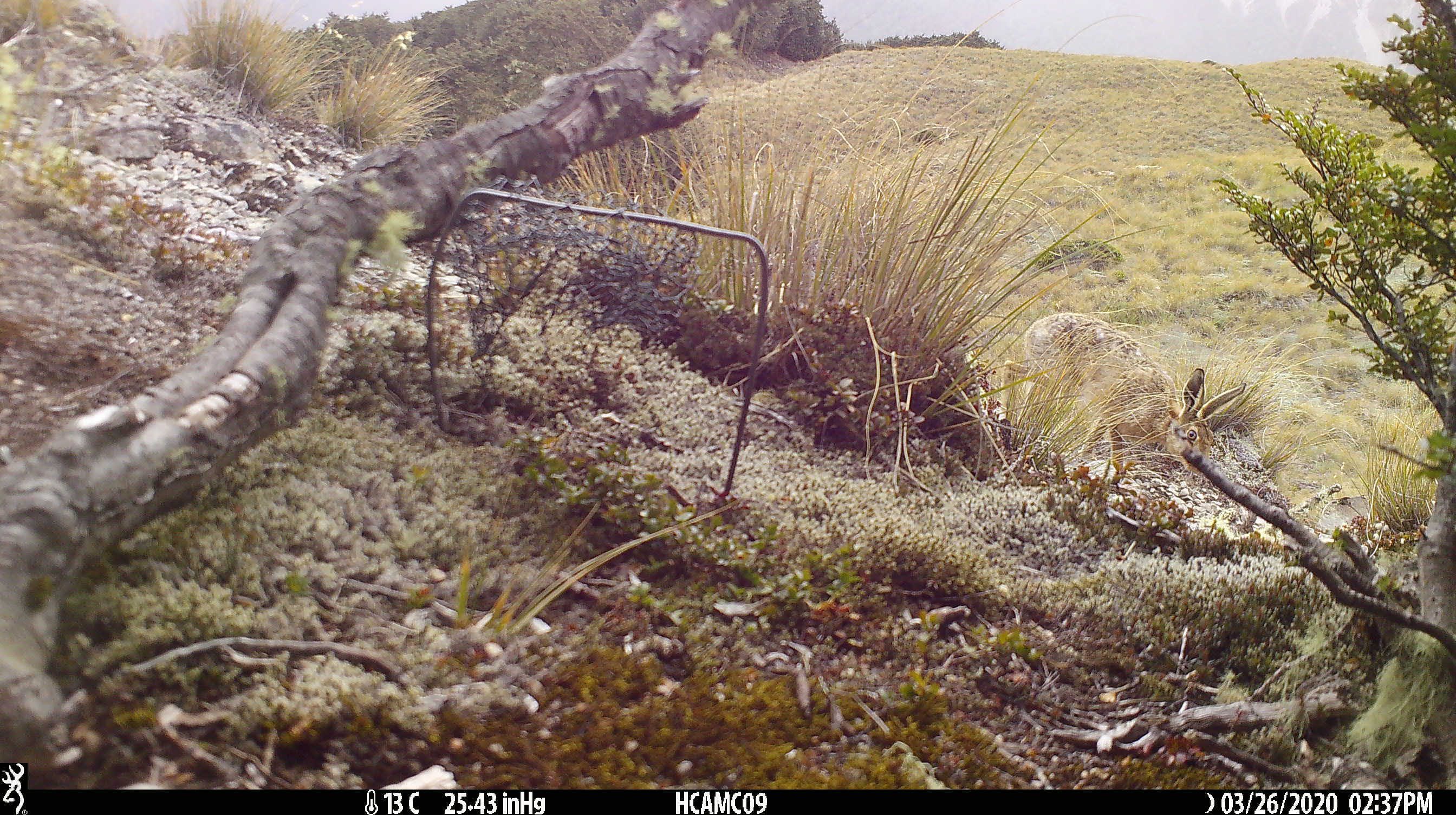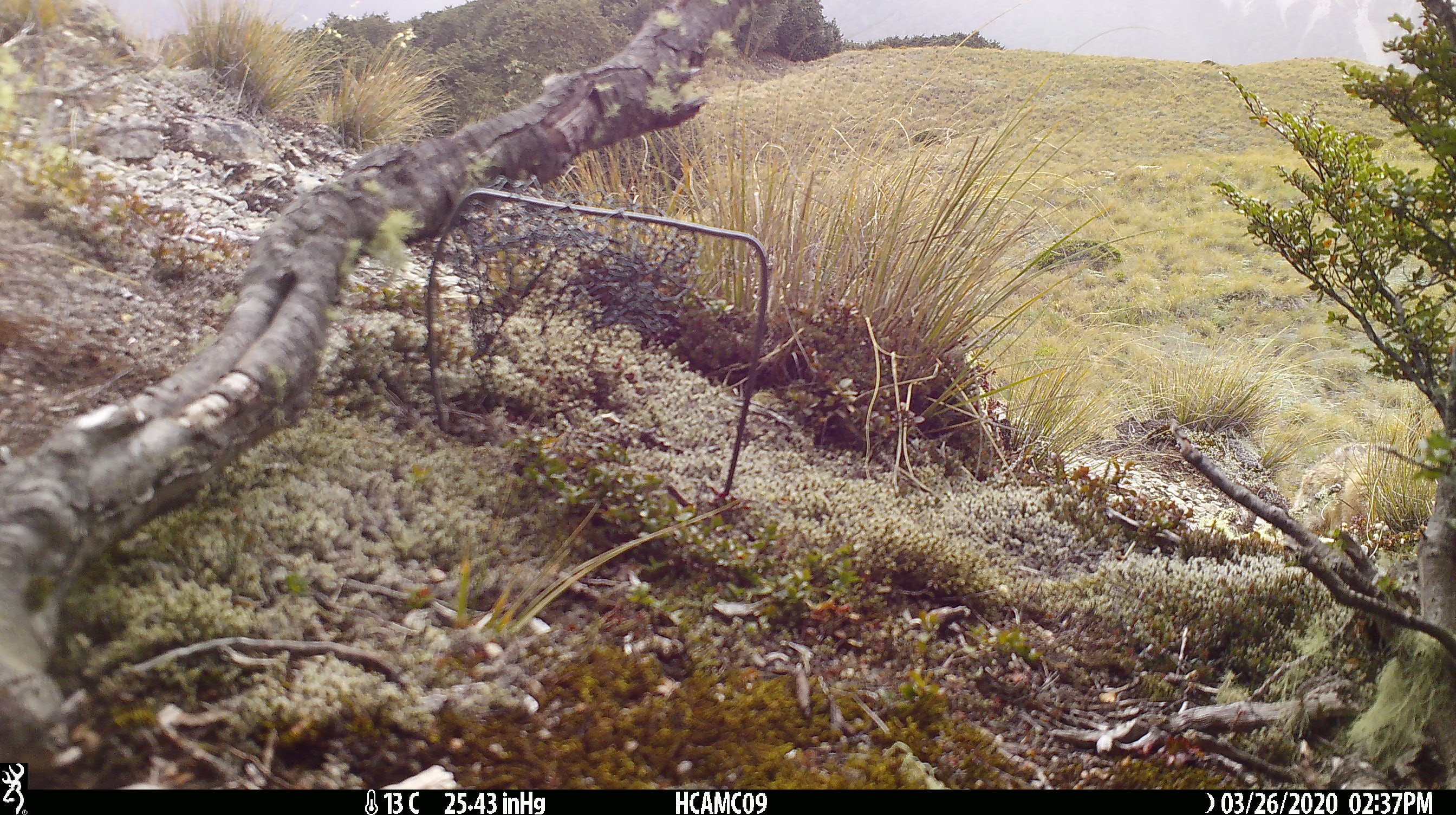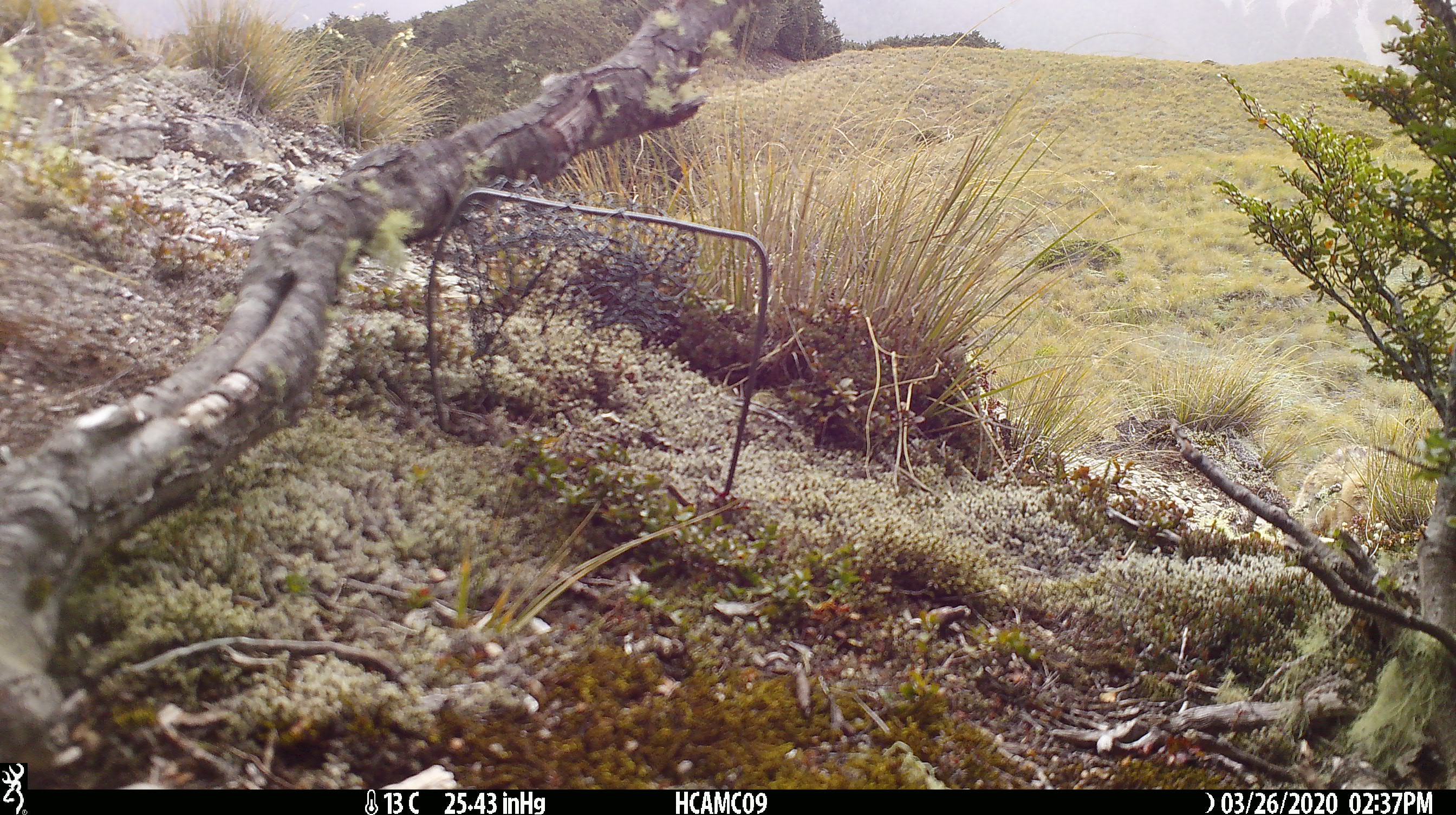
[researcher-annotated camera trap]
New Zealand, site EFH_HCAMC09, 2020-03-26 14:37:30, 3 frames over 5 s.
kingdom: Animalia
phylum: Chordata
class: Mammalia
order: Lagomorpha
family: Leporidae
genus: Lepus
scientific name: Lepus europaeus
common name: brown hare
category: hare